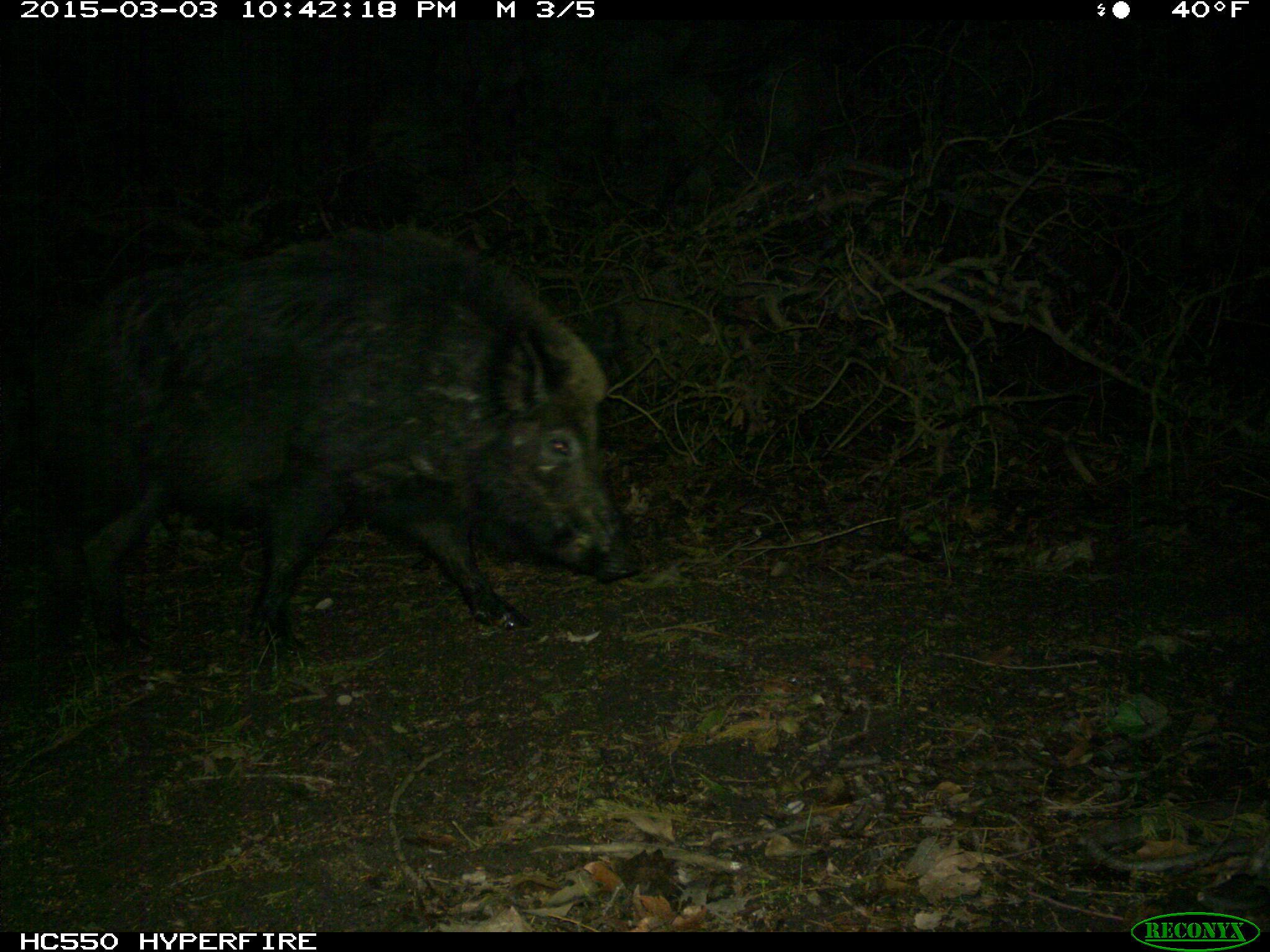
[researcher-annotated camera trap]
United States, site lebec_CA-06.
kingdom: Animalia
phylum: Chordata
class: Mammalia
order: Artiodactyla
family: Suidae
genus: Sus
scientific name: Sus scrofa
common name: wild boar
Sus scrofa (wild boar).